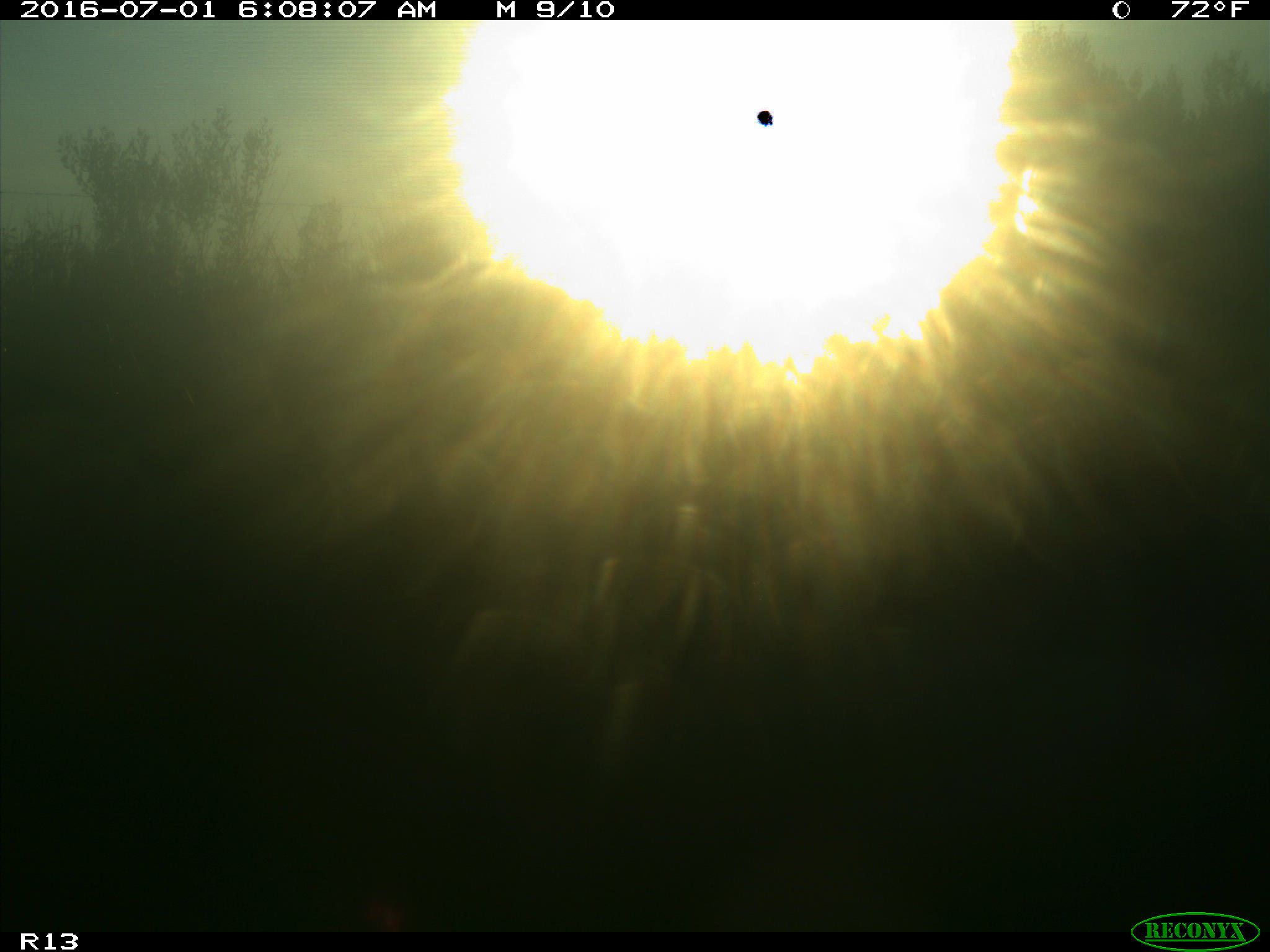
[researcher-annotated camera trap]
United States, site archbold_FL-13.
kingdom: Animalia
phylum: Chordata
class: Mammalia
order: Artiodactyla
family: Bovidae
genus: Bos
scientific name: Bos taurus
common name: domestic cow